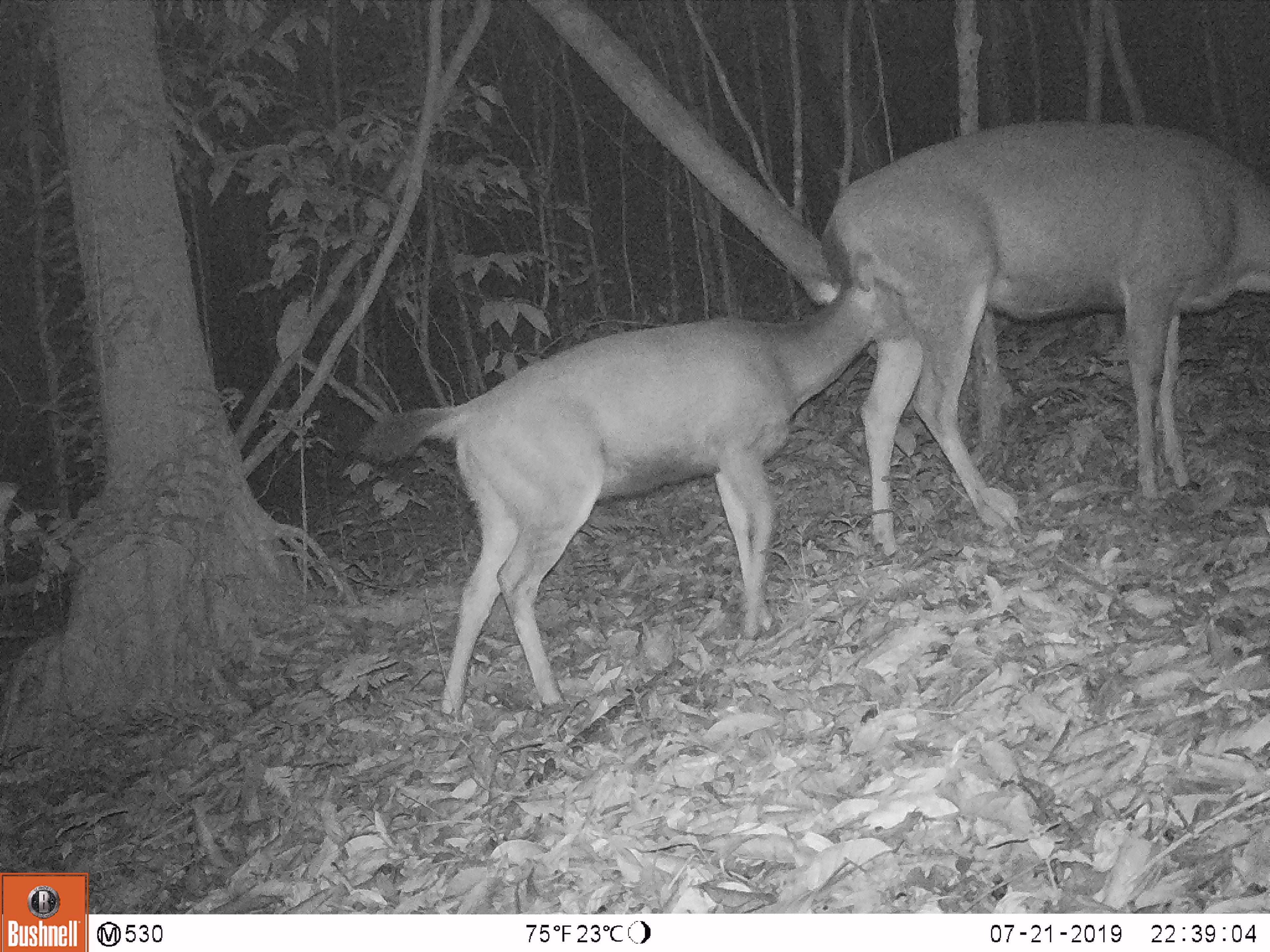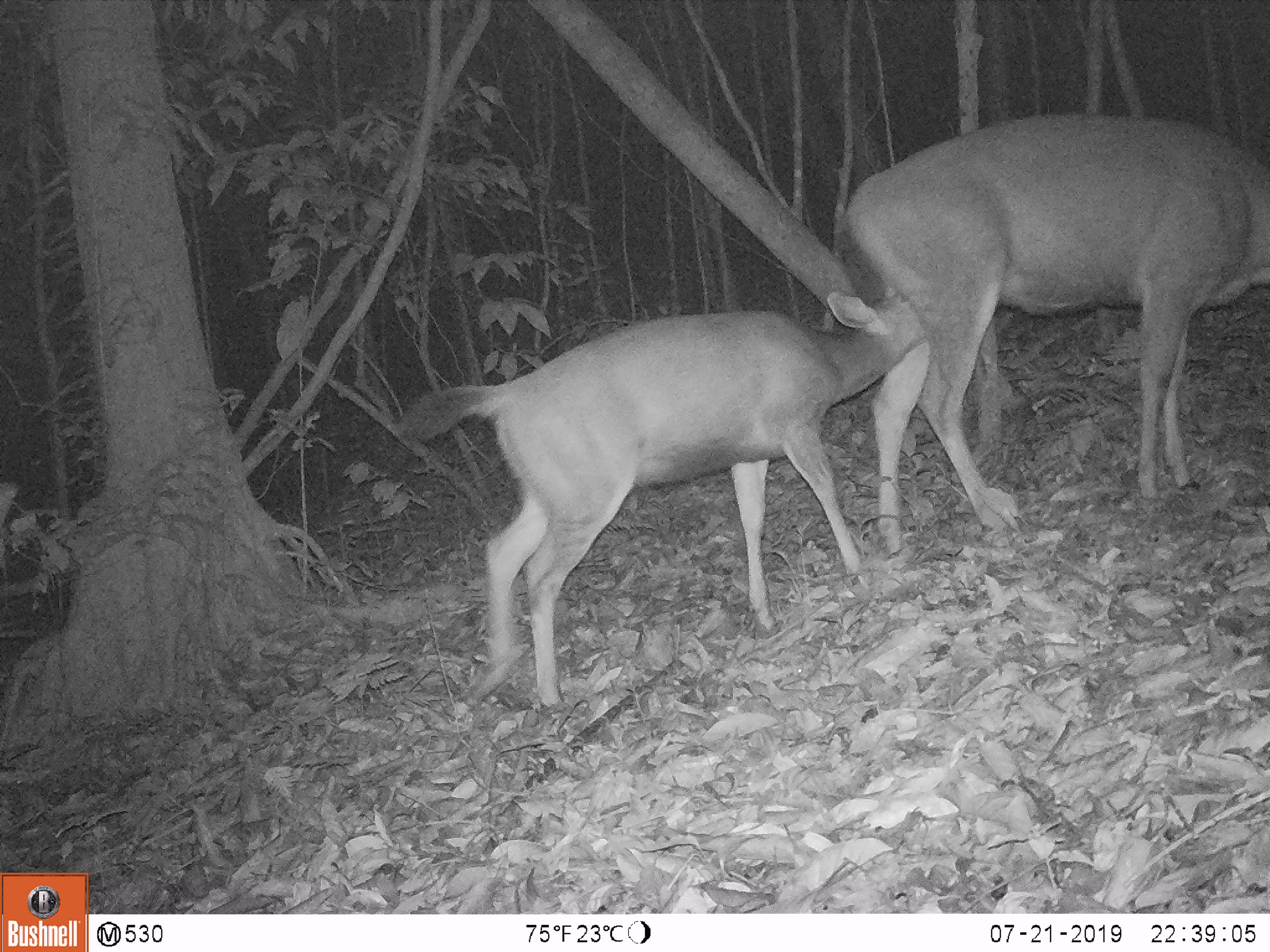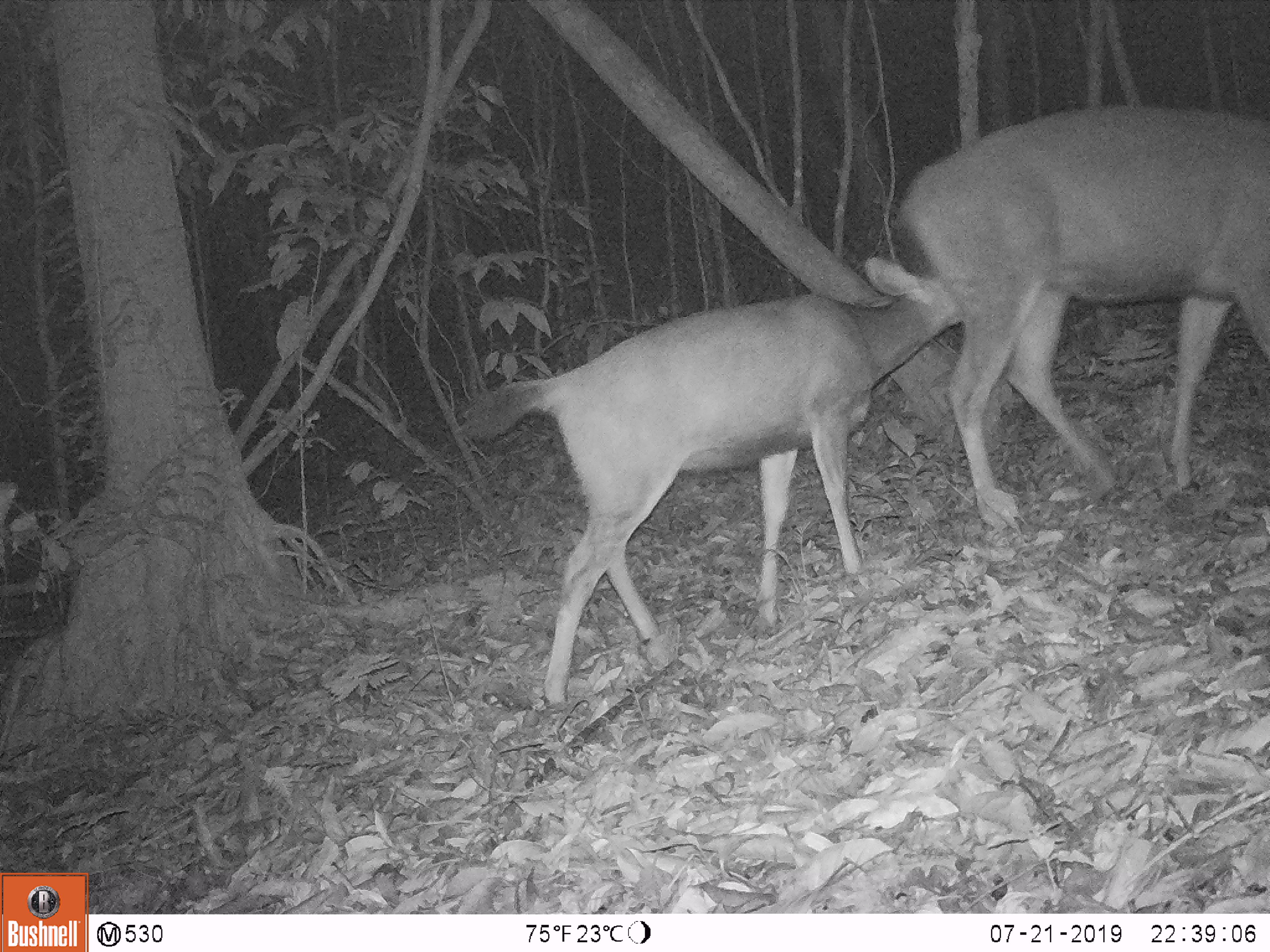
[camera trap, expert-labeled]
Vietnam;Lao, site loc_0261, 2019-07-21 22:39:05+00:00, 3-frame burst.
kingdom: Animalia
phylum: Chordata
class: Mammalia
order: Artiodactyla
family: Cervidae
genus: Rusa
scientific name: Rusa unicolor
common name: sambar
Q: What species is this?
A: Sambar (Rusa unicolor).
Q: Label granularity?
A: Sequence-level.